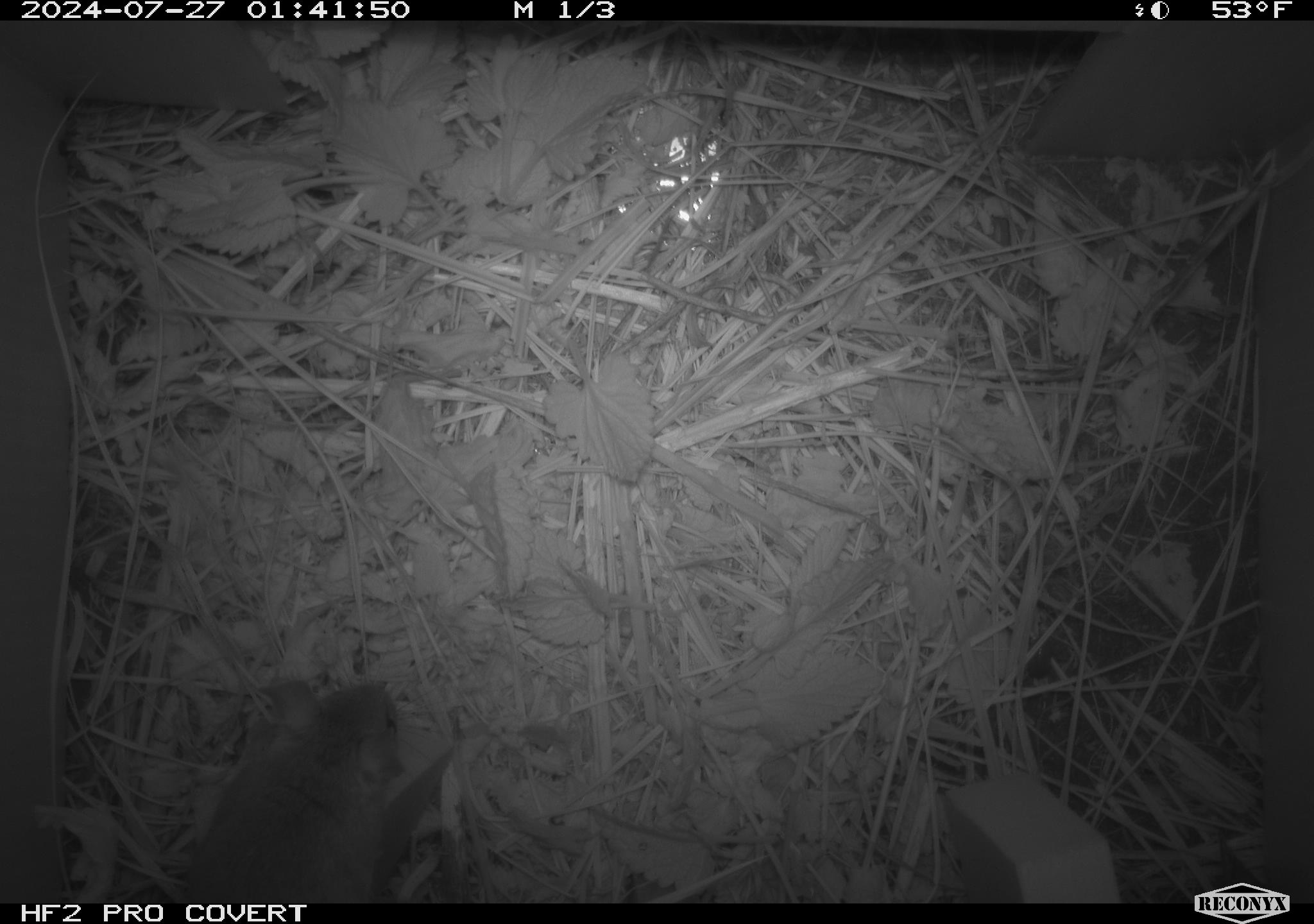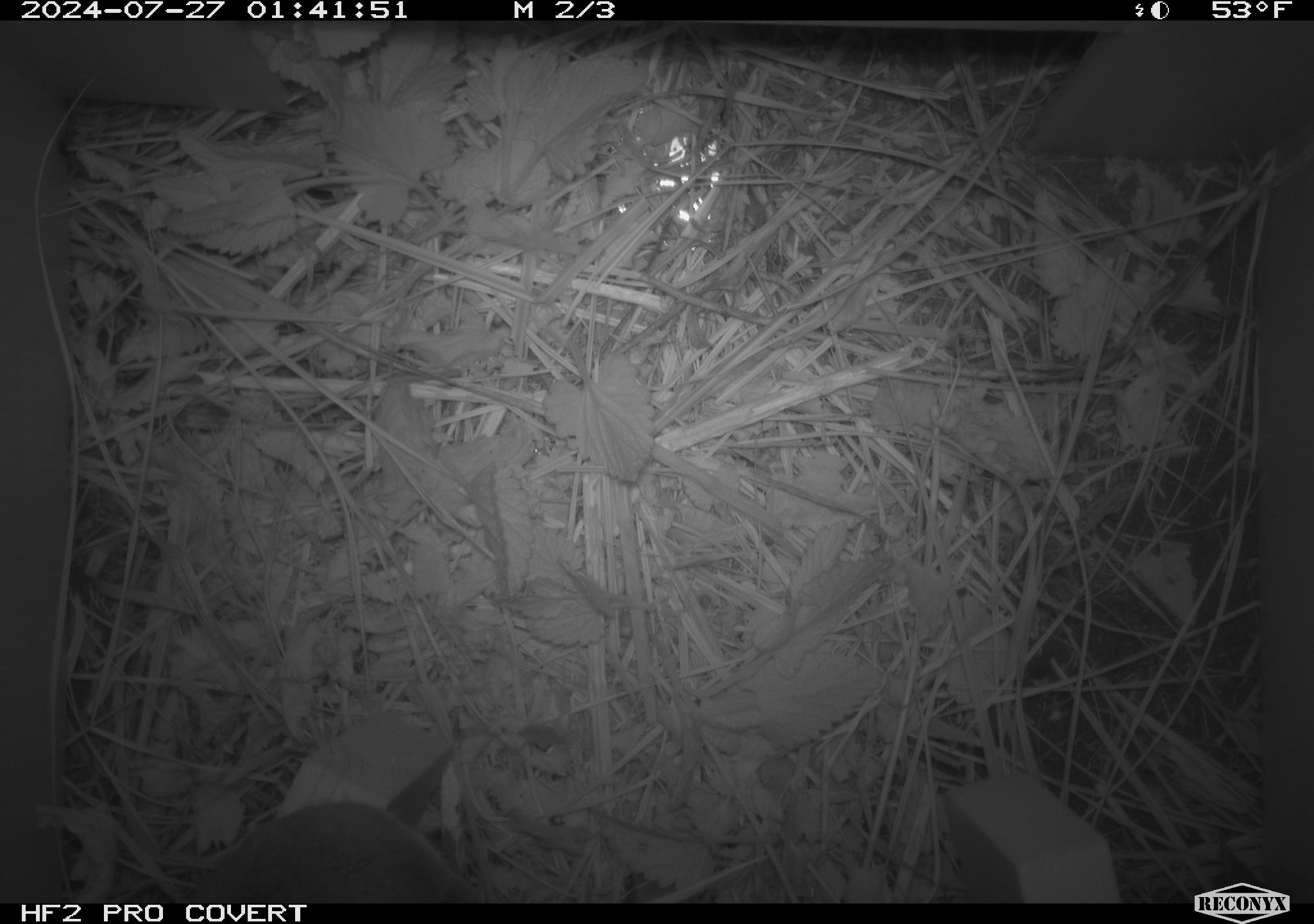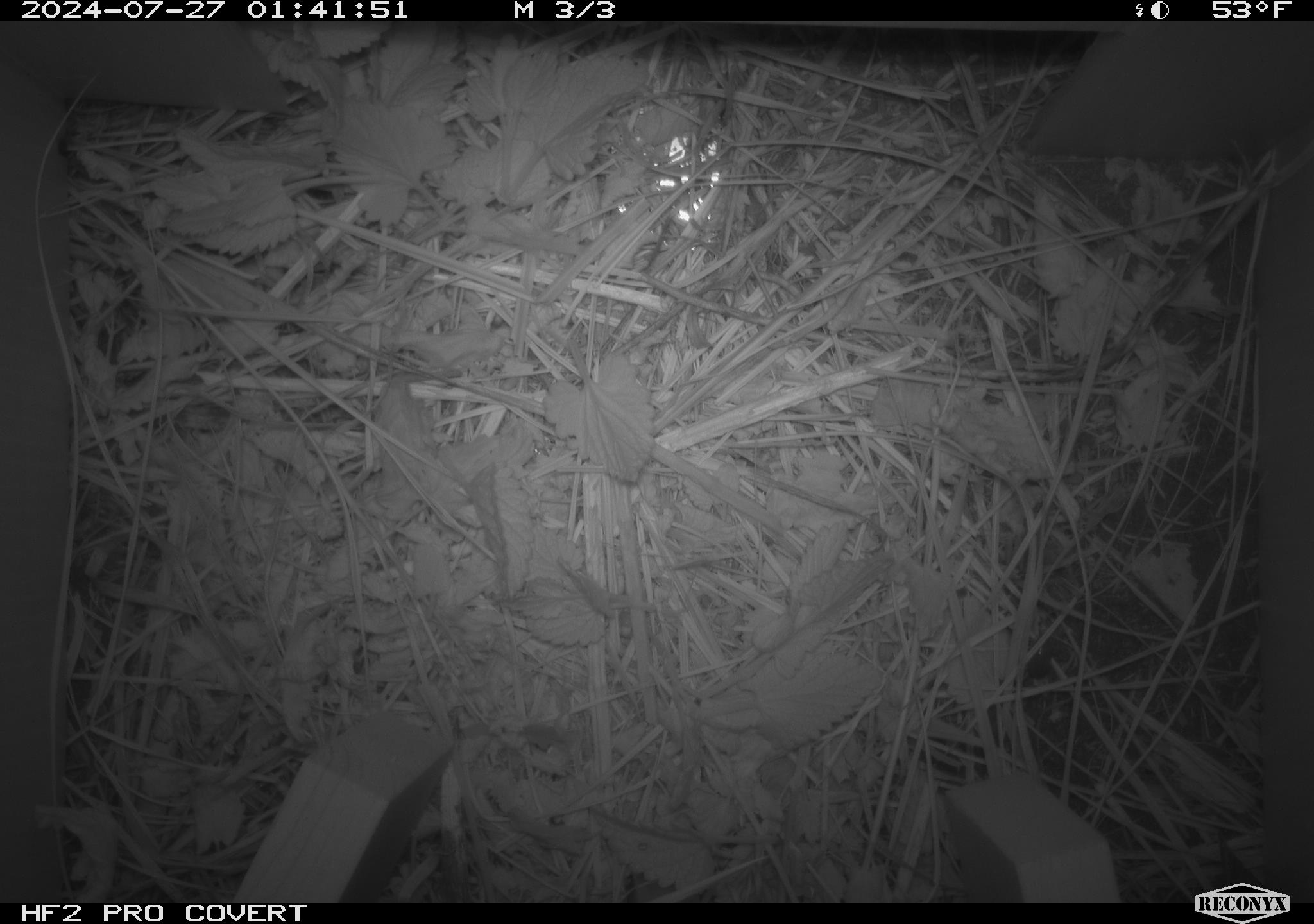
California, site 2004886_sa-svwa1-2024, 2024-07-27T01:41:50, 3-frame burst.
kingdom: Animalia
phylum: Chordata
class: Mammalia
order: Rodentia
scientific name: Rodentia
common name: mouse species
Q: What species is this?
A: Mouse species (Rodentia).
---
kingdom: Animalia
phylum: Arthropoda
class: Malacostraca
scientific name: Malacostraca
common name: amphipods, crabs, isopods, krill, lobsters and shrimps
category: malacostracan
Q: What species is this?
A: Malacostracan (amphipods, crabs, isopods, krill, lobsters and shrimps) (Malacostraca).